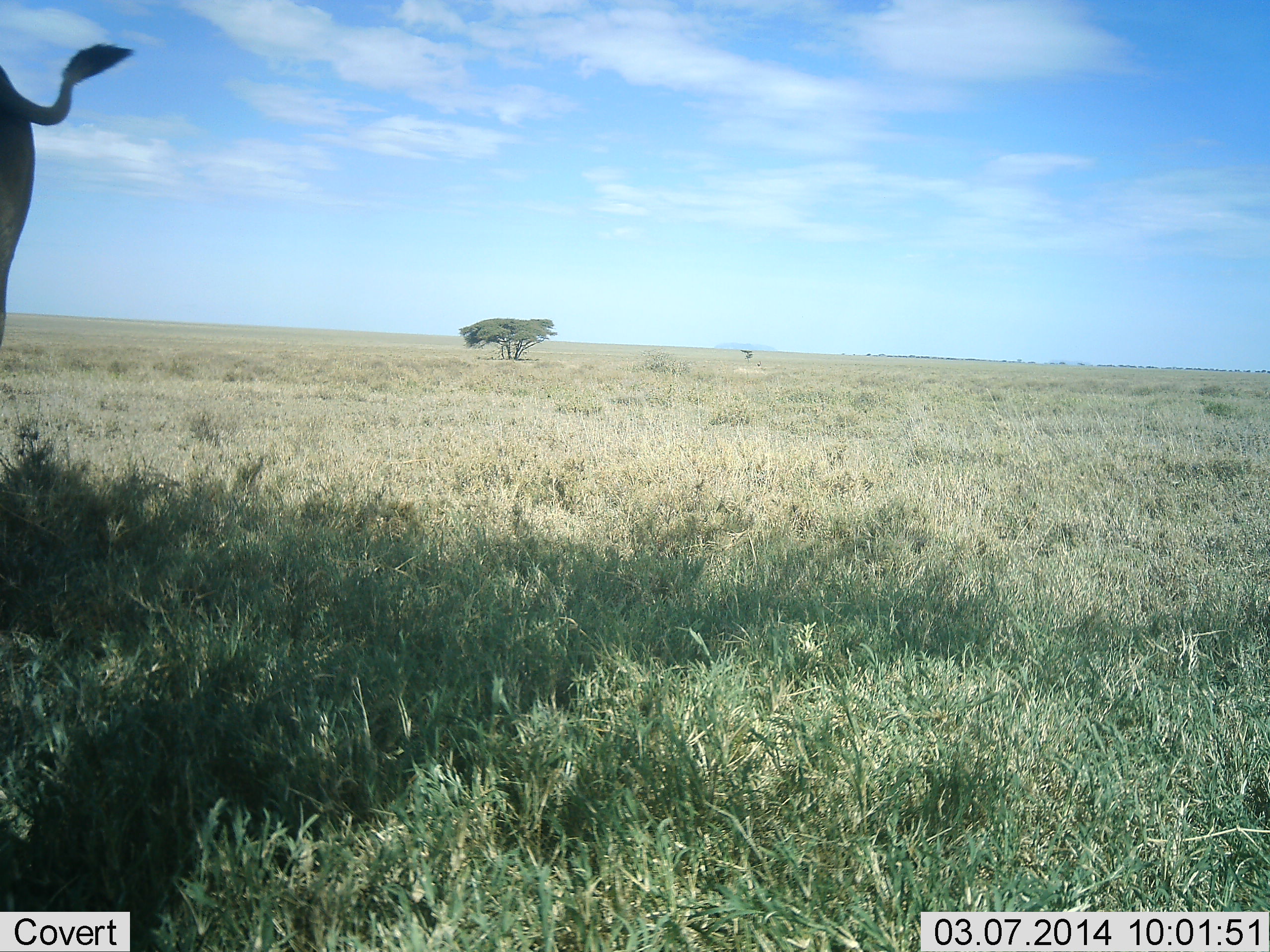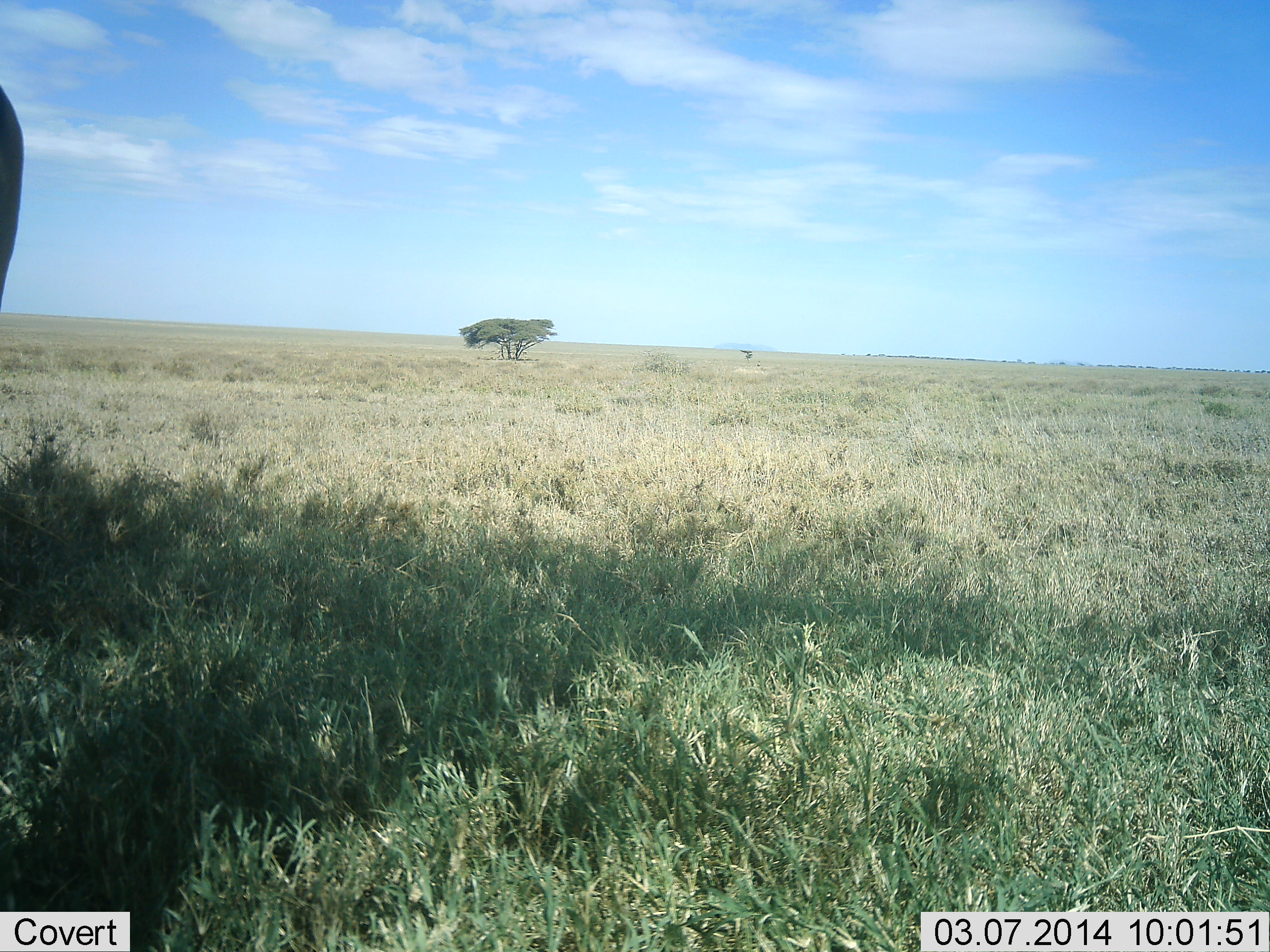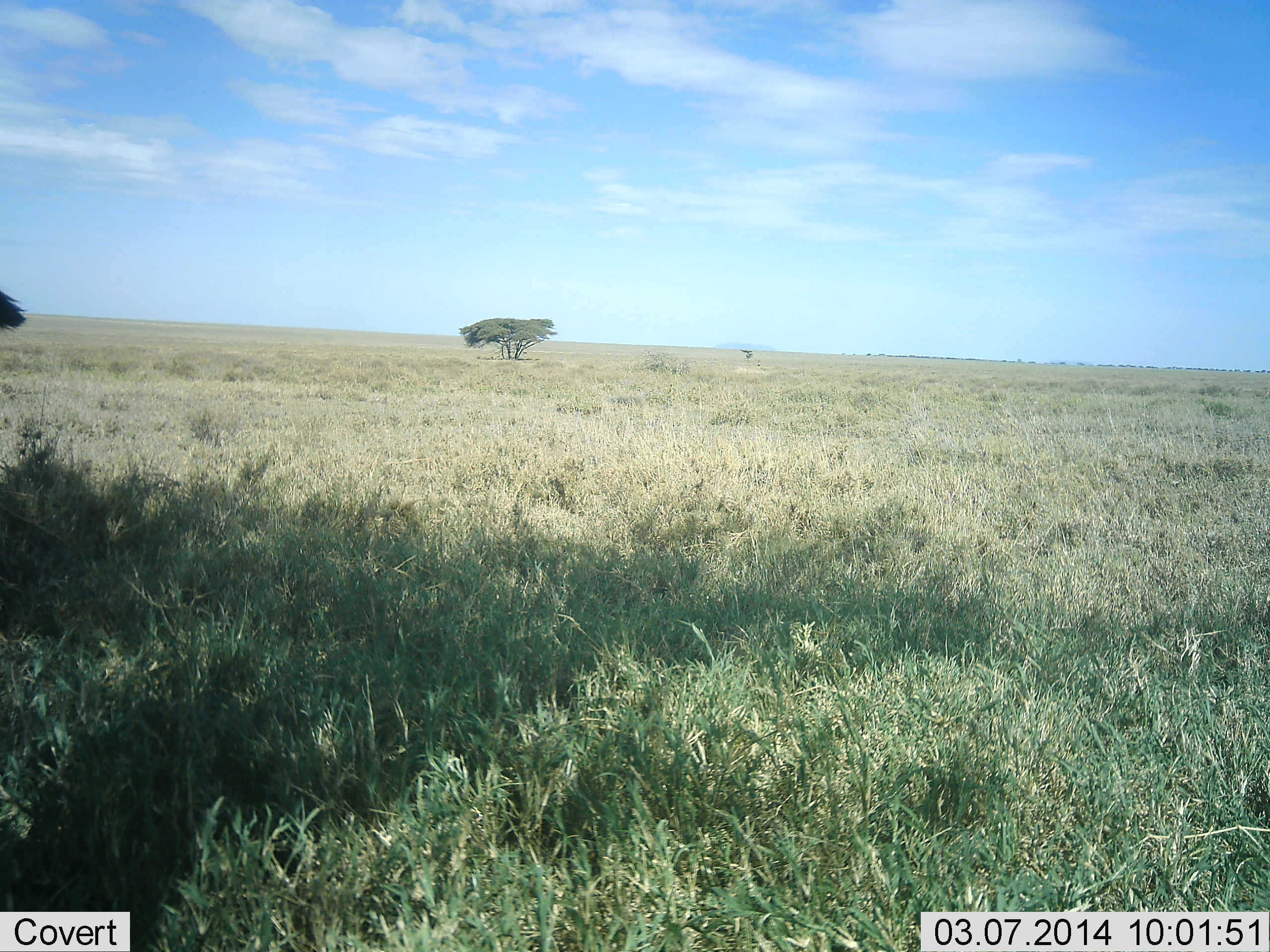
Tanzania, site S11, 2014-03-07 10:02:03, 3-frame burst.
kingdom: Animalia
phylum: Chordata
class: Mammalia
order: Artiodactyla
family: Bovidae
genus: Tragelaphus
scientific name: Tragelaphus oryx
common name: eland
Eland (Tragelaphus oryx), count 1. Behavior (volunteer vote fractions): standing 67%, resting 0%, moving 17%, interacting 0%. Young present (vote fraction): 0%. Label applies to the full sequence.